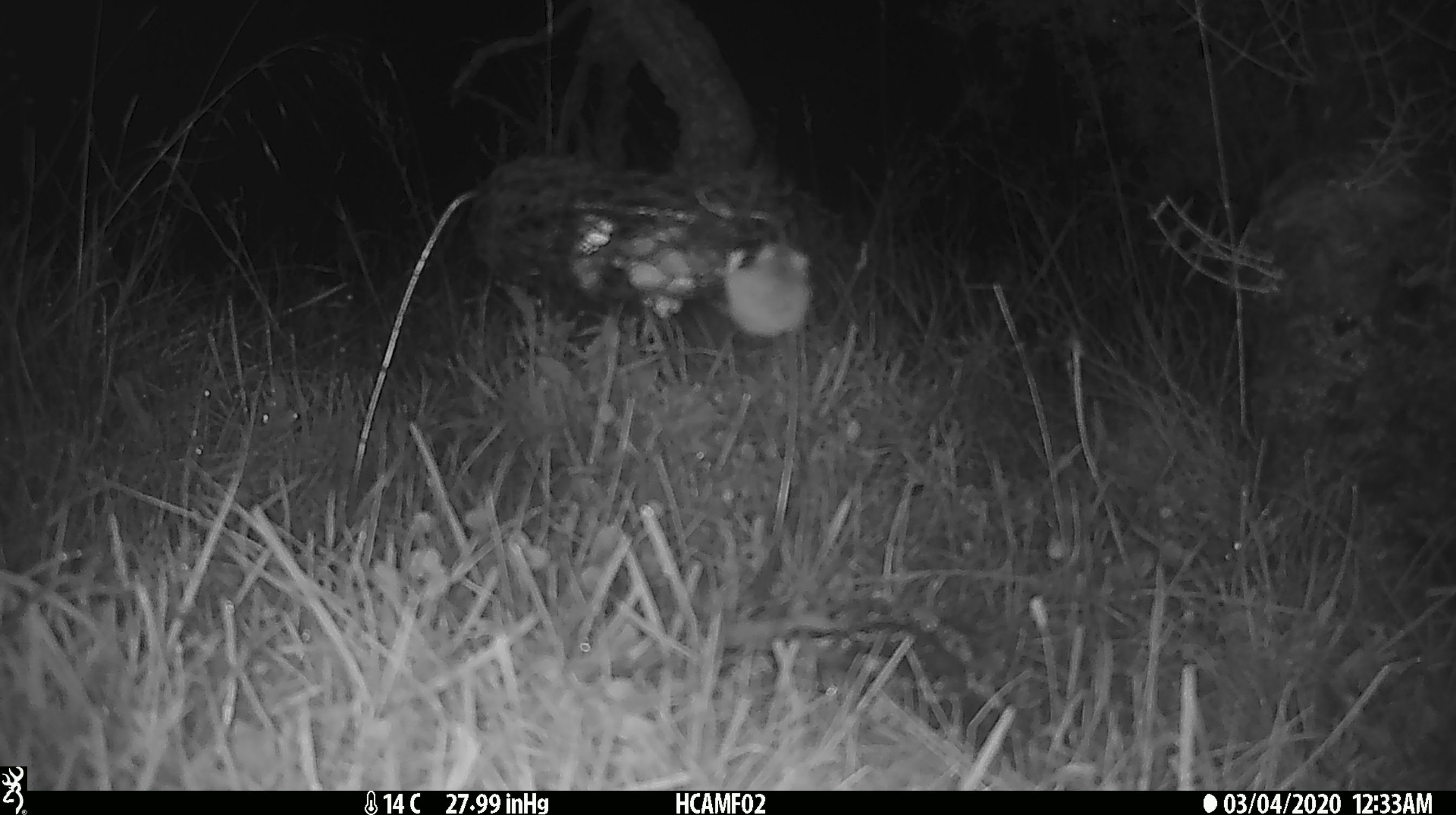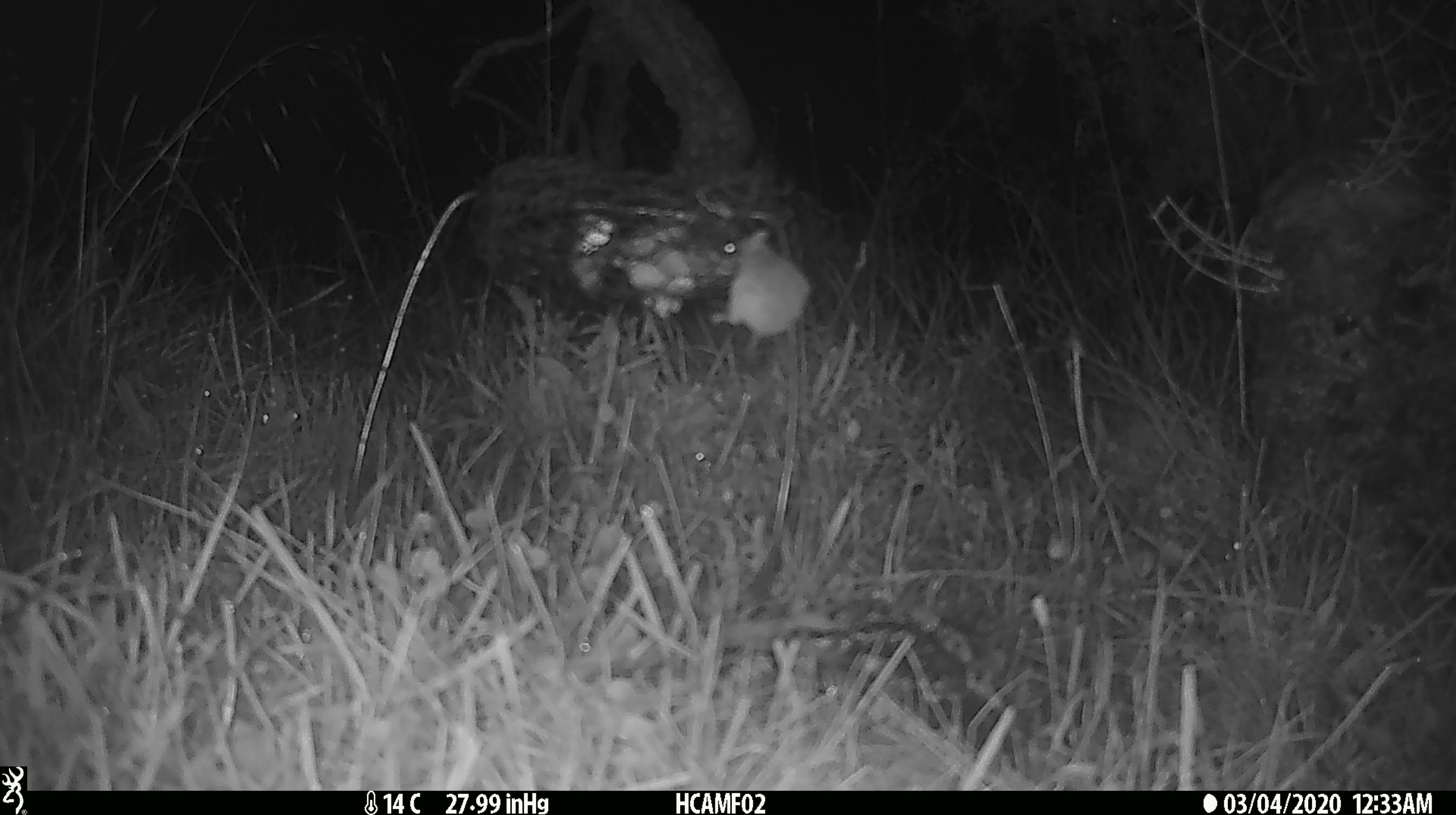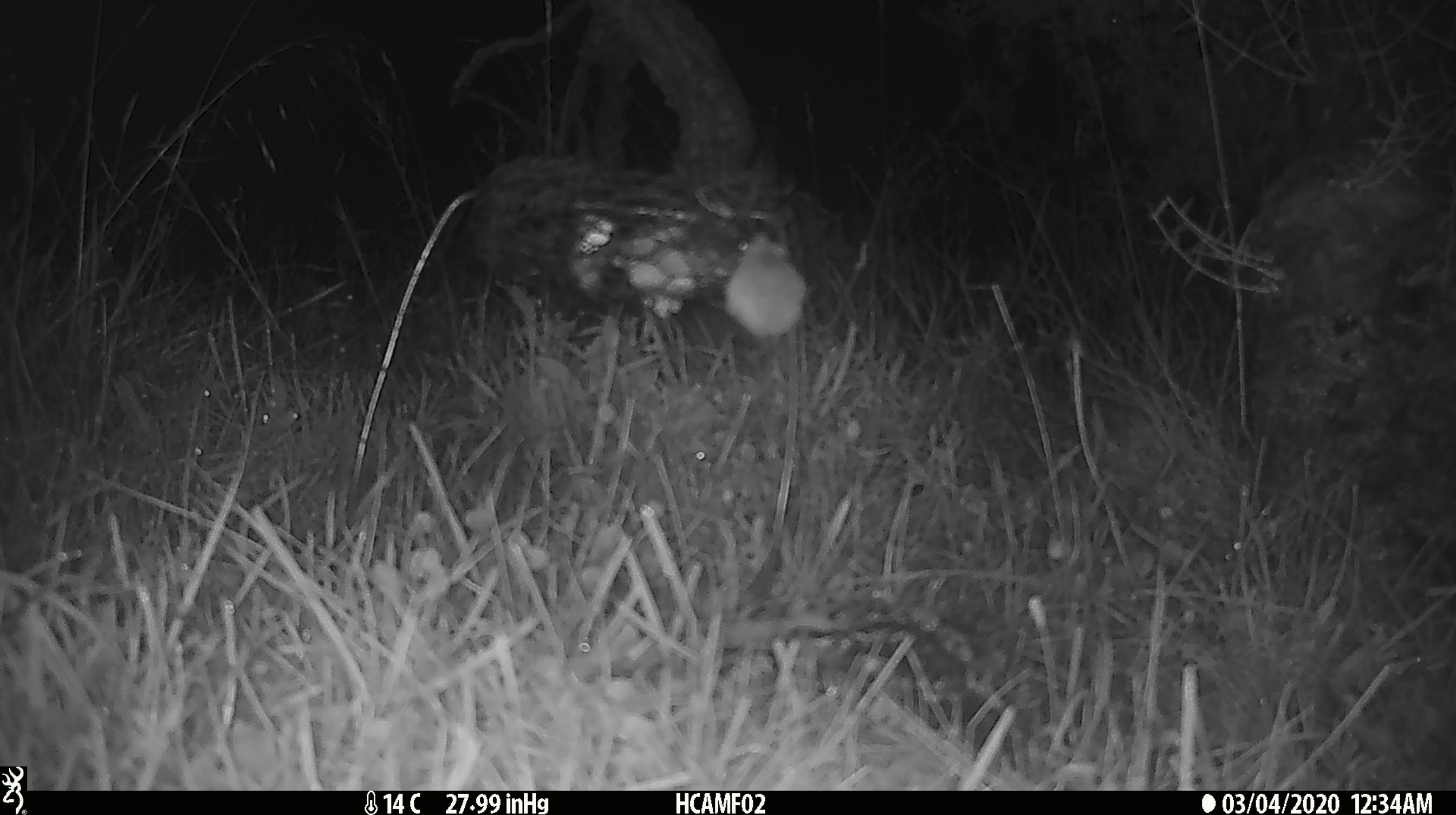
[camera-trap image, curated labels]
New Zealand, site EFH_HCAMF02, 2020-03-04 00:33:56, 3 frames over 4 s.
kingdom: Animalia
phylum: Chordata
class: Mammalia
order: Rodentia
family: Muridae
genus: Mus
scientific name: Mus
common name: mouse